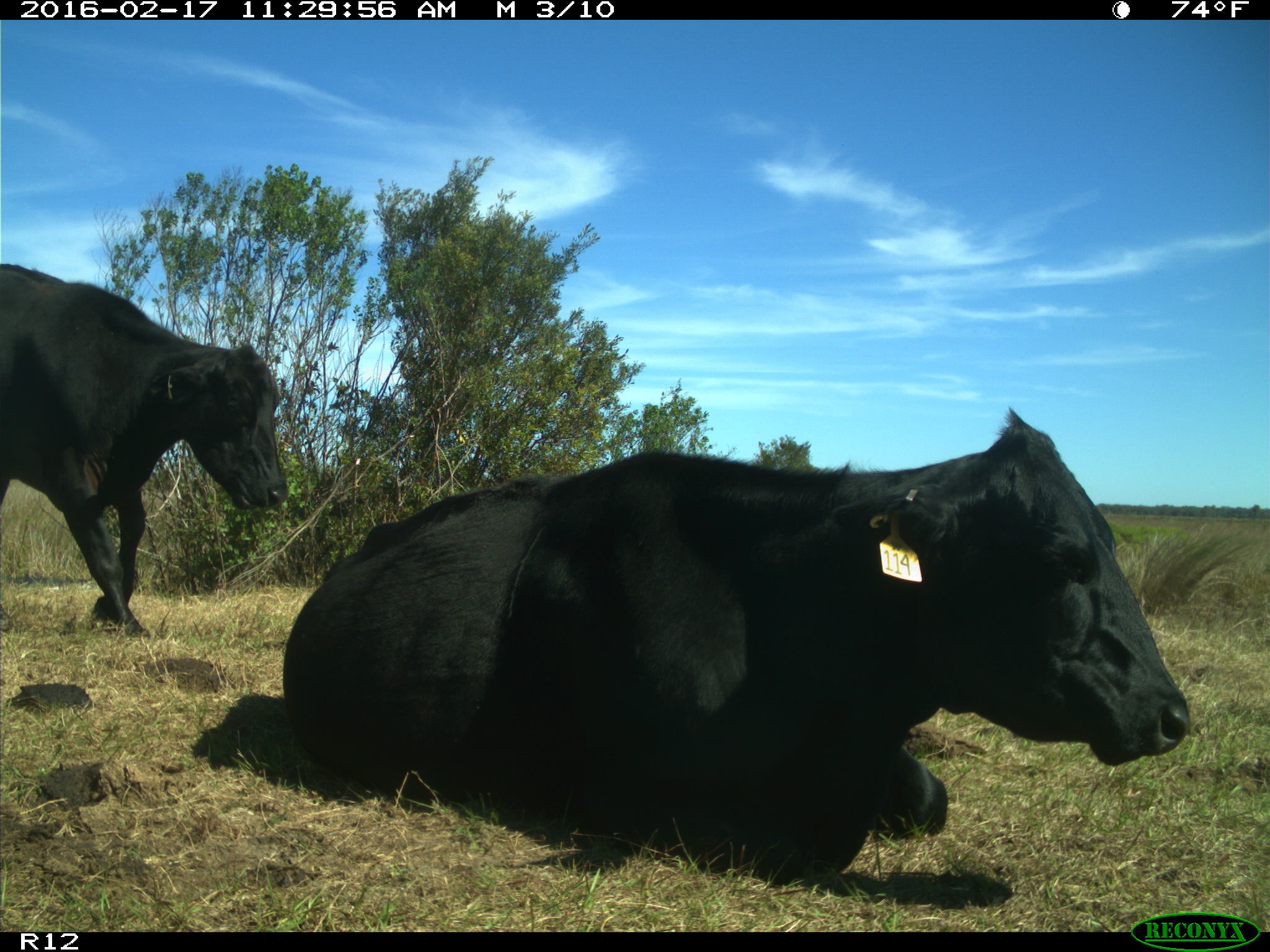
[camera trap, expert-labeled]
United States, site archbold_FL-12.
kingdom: Animalia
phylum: Chordata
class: Mammalia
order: Artiodactyla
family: Bovidae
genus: Bos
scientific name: Bos taurus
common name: domestic cow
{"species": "Bos taurus (domestic cow)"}